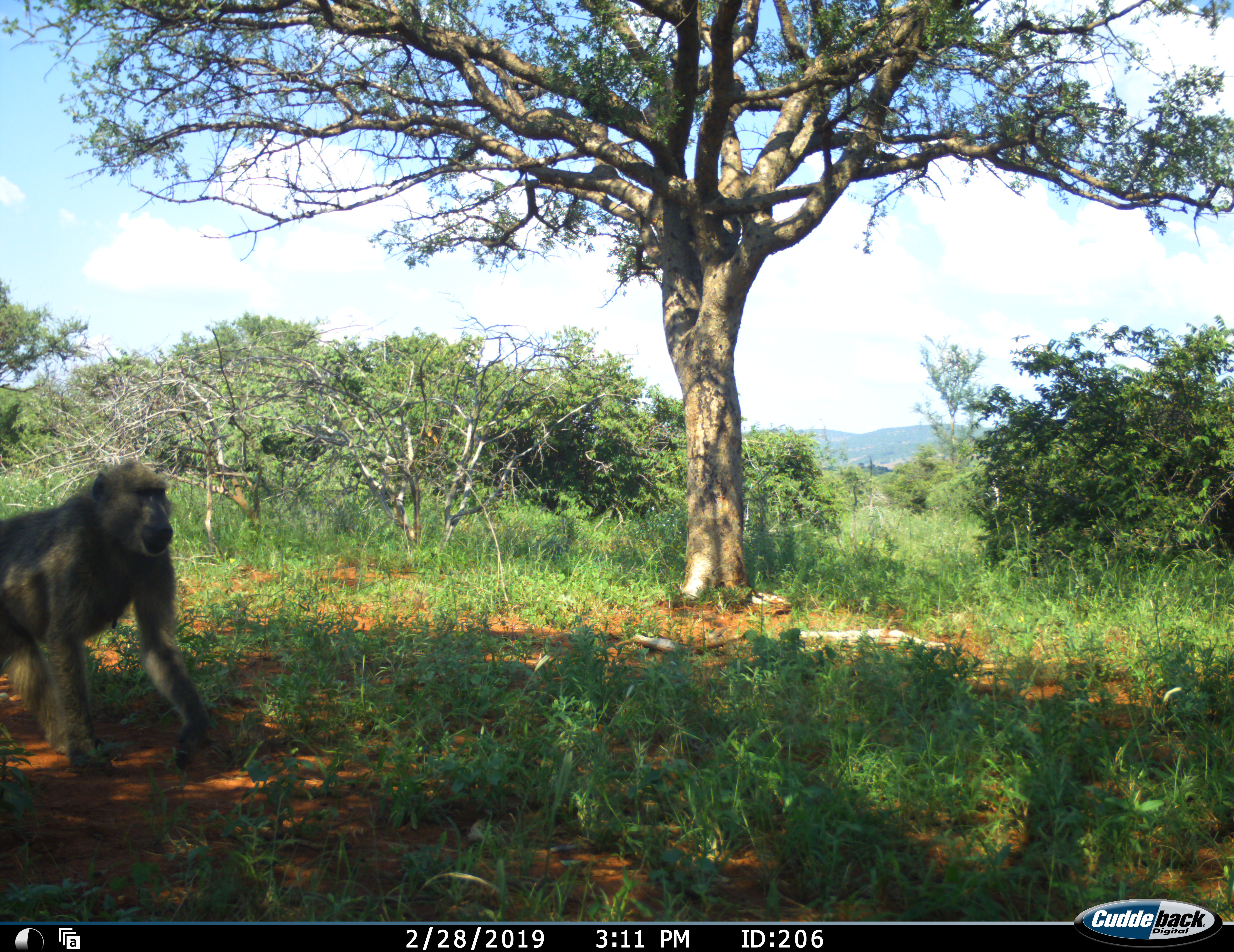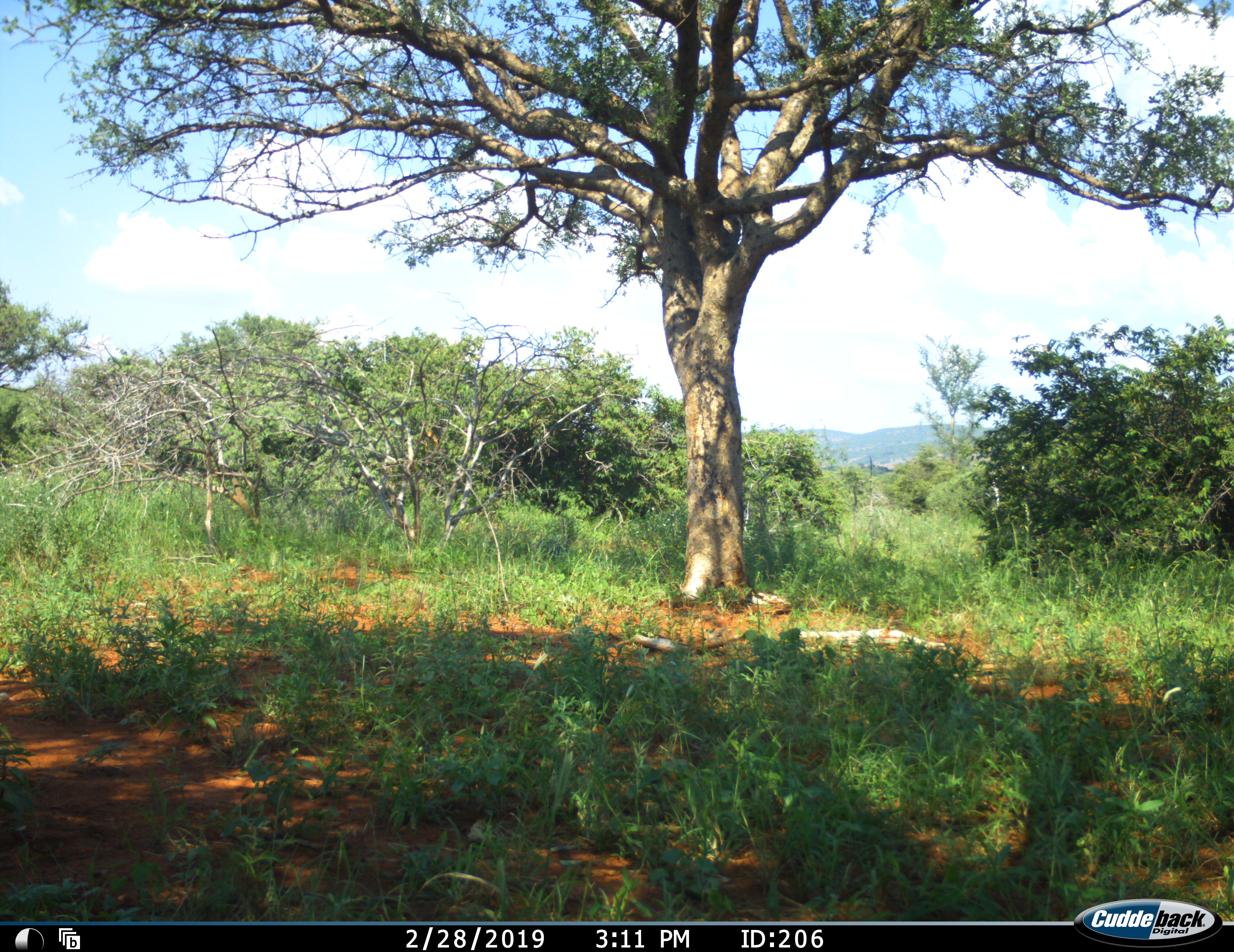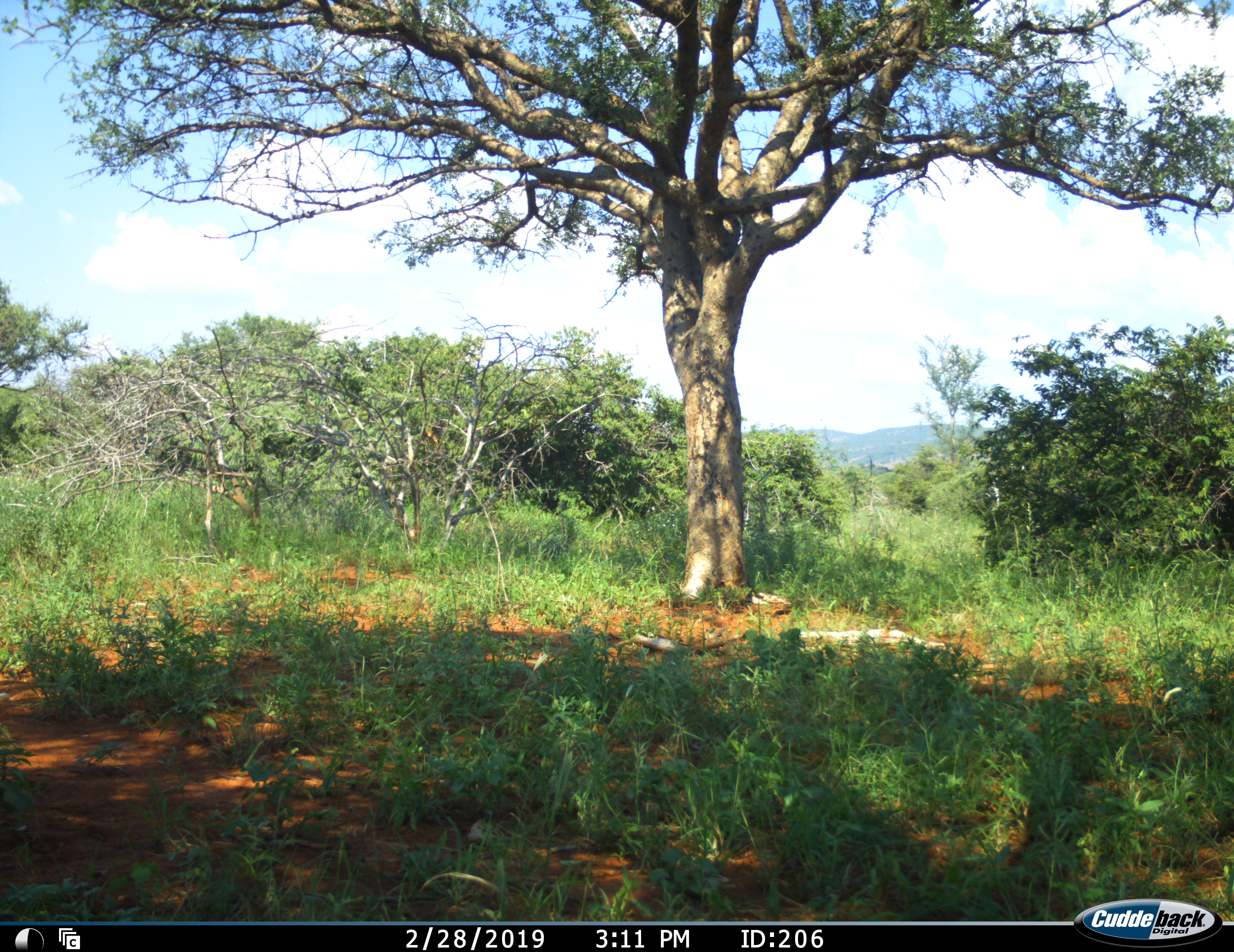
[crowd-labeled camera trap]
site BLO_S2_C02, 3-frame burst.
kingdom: Animalia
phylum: Chordata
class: Mammalia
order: Primates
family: Cercopithecidae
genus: Papio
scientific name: Papio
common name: baboon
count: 1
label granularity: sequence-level